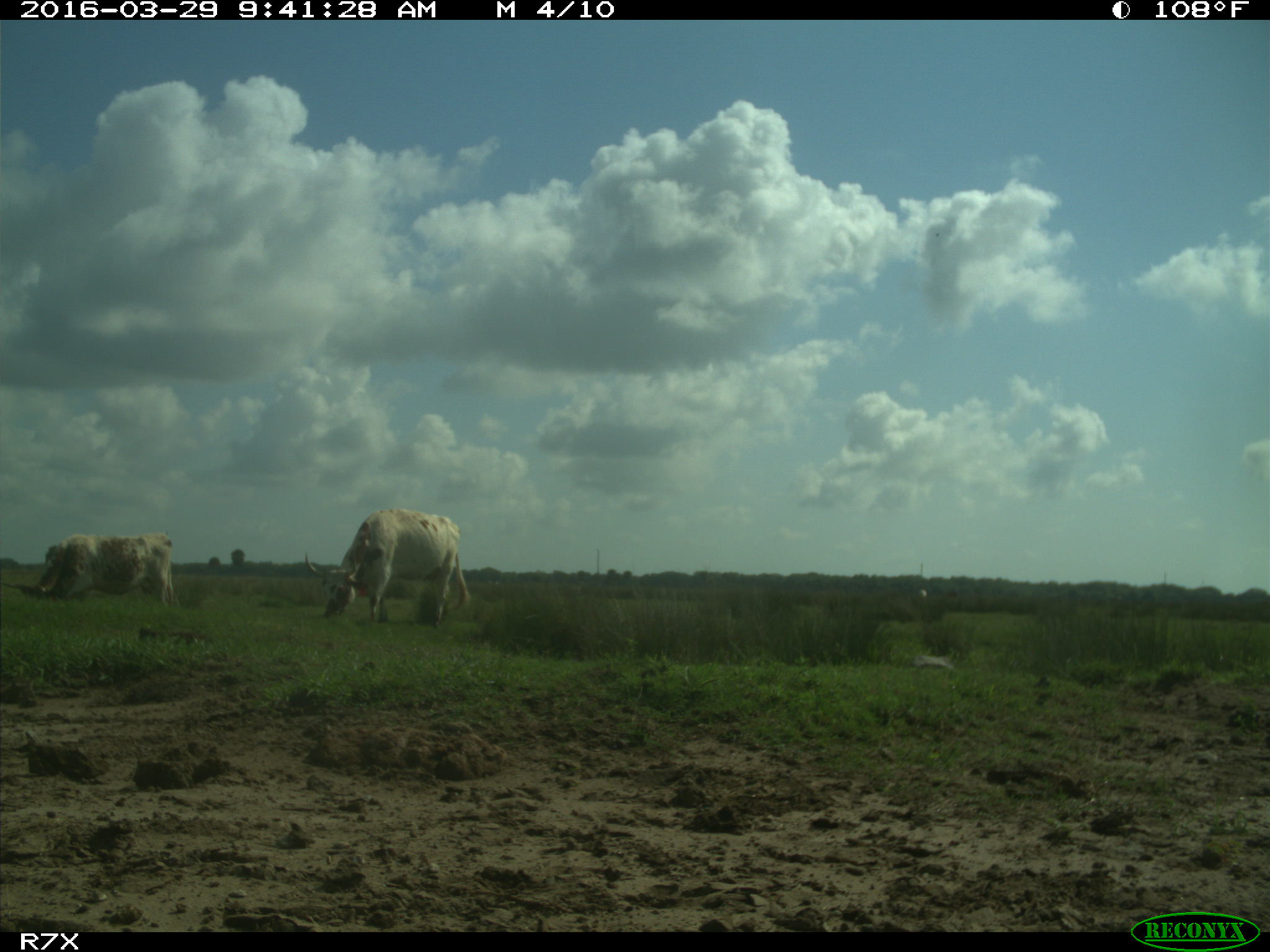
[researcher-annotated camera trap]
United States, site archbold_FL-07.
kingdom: Animalia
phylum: Chordata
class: Mammalia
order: Artiodactyla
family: Bovidae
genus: Bos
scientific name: Bos taurus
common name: domestic cow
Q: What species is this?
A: Bos taurus (domestic cow).